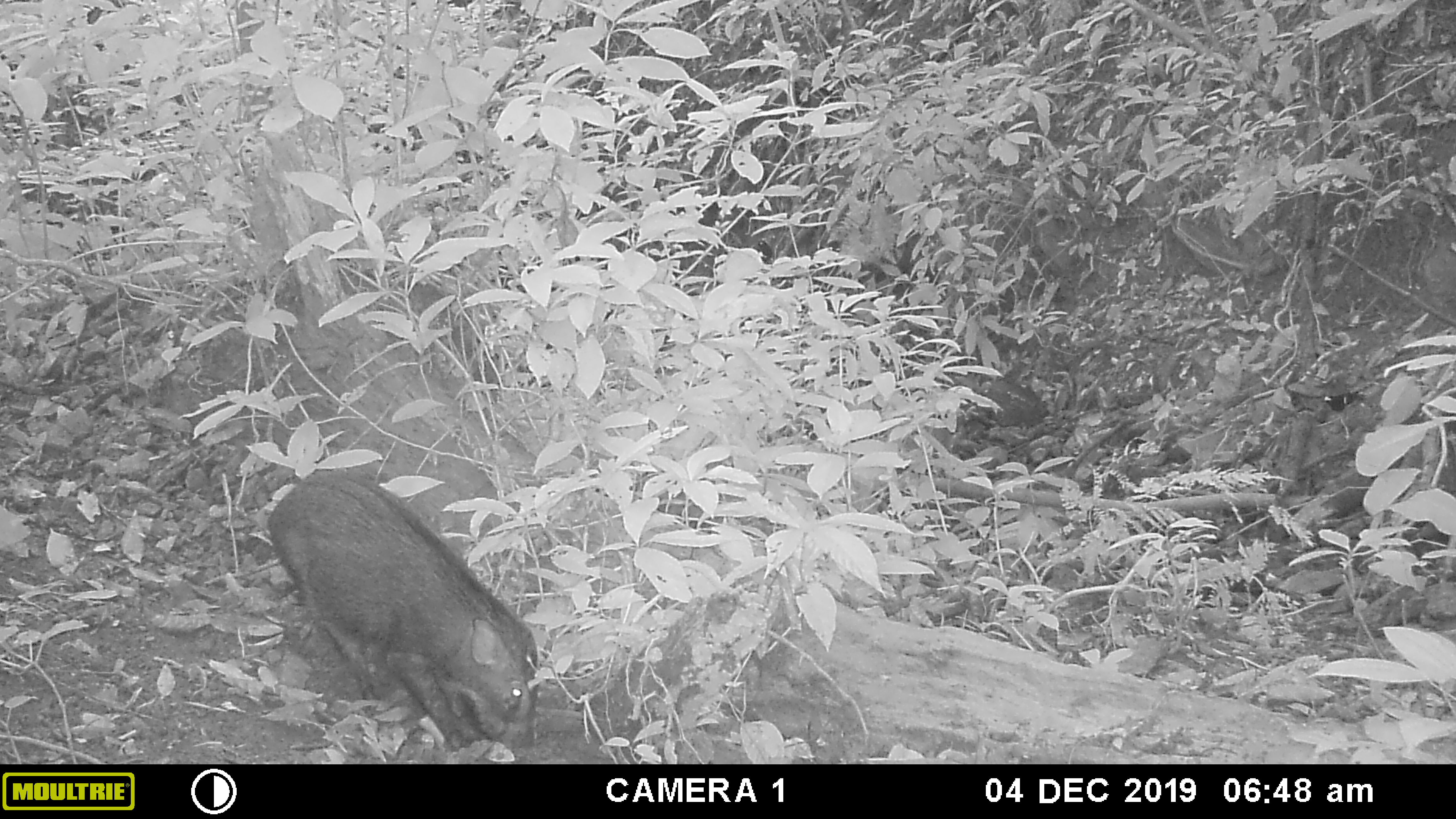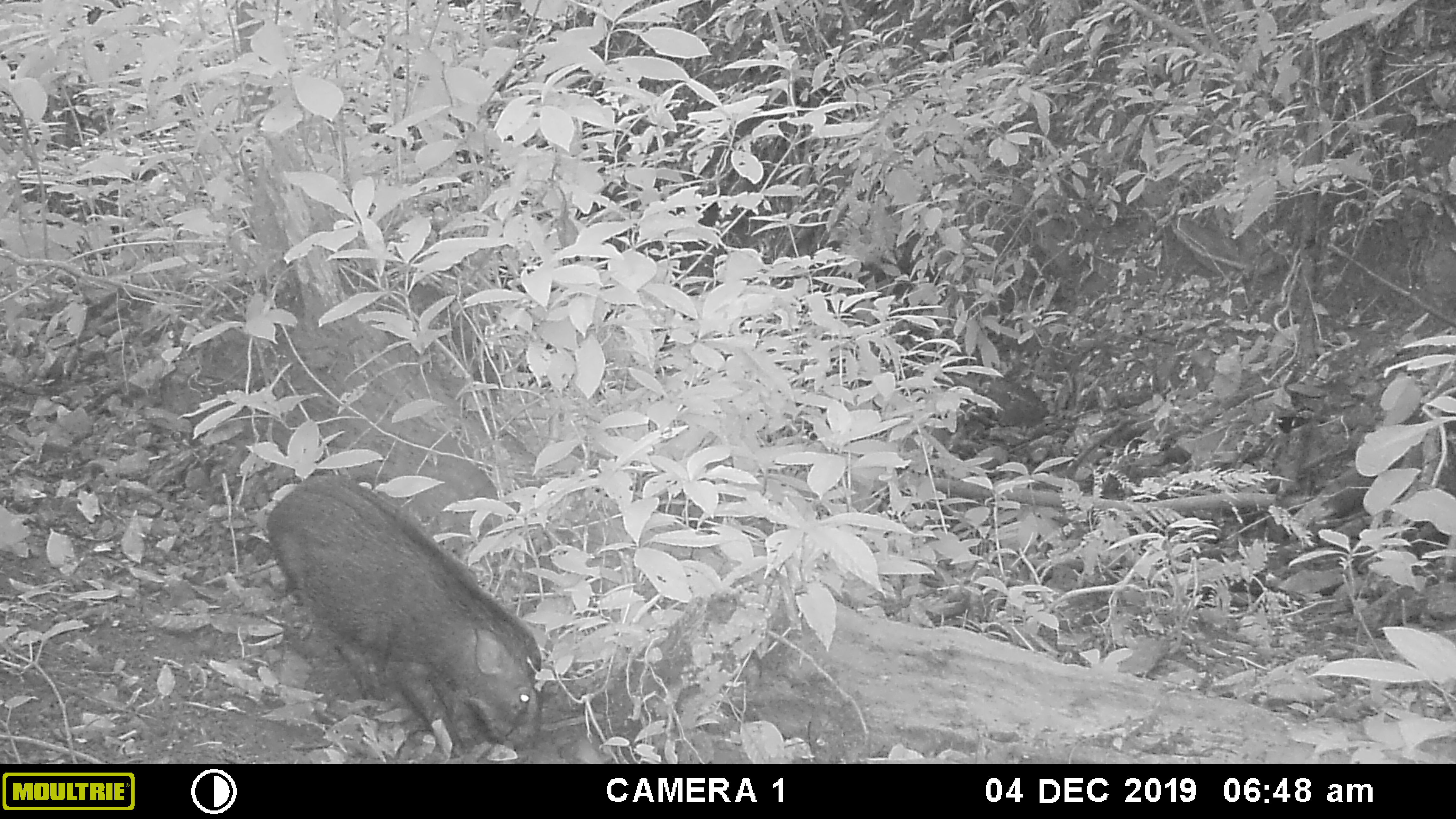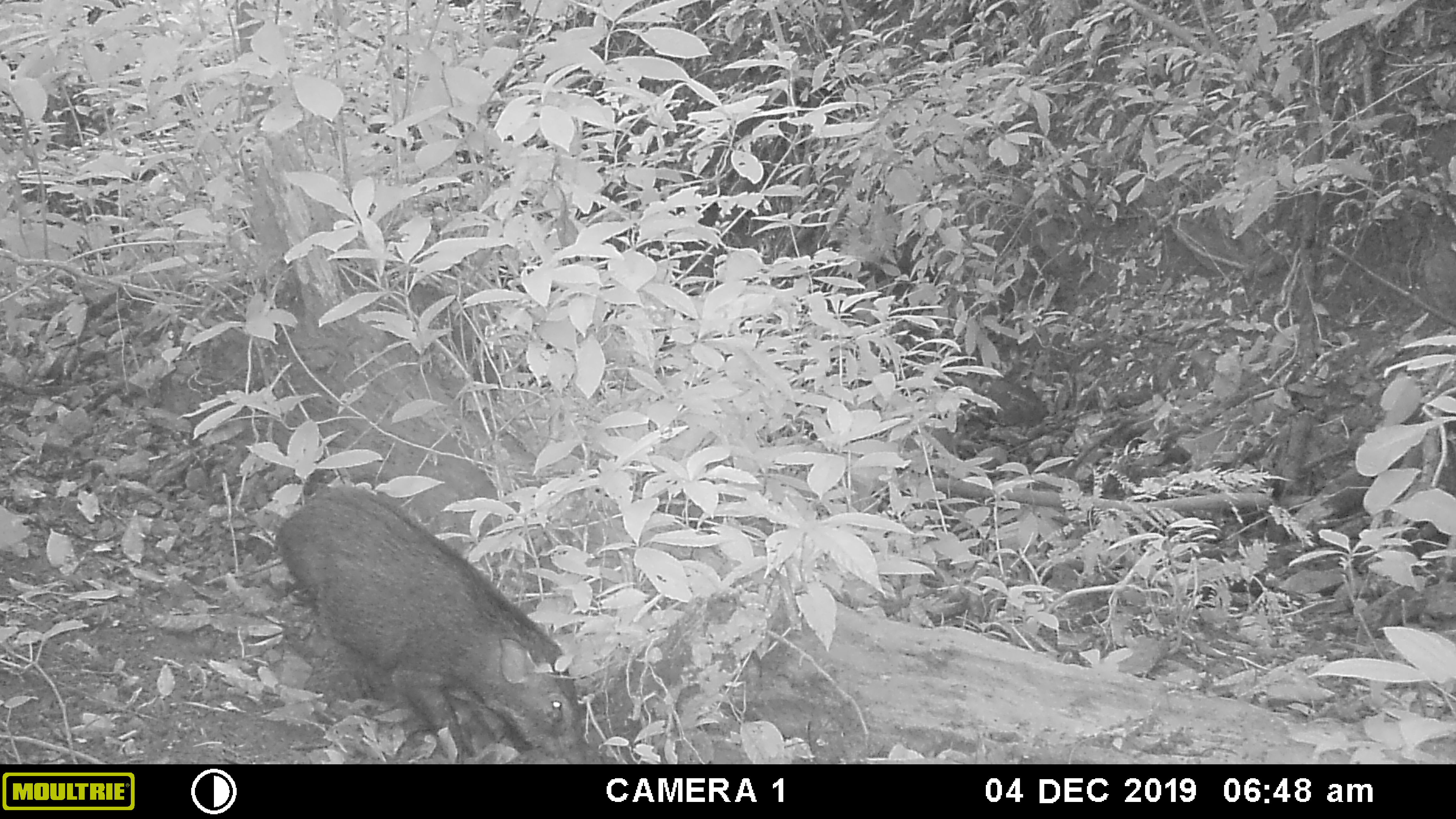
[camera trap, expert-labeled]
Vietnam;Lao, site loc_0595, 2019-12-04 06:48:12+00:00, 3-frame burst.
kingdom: Animalia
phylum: Chordata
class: Mammalia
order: Artiodactyla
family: Suidae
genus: Sus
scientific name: Sus scrofa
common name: eurasian wild pig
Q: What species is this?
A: Eurasian wild pig (Sus scrofa).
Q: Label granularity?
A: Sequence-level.